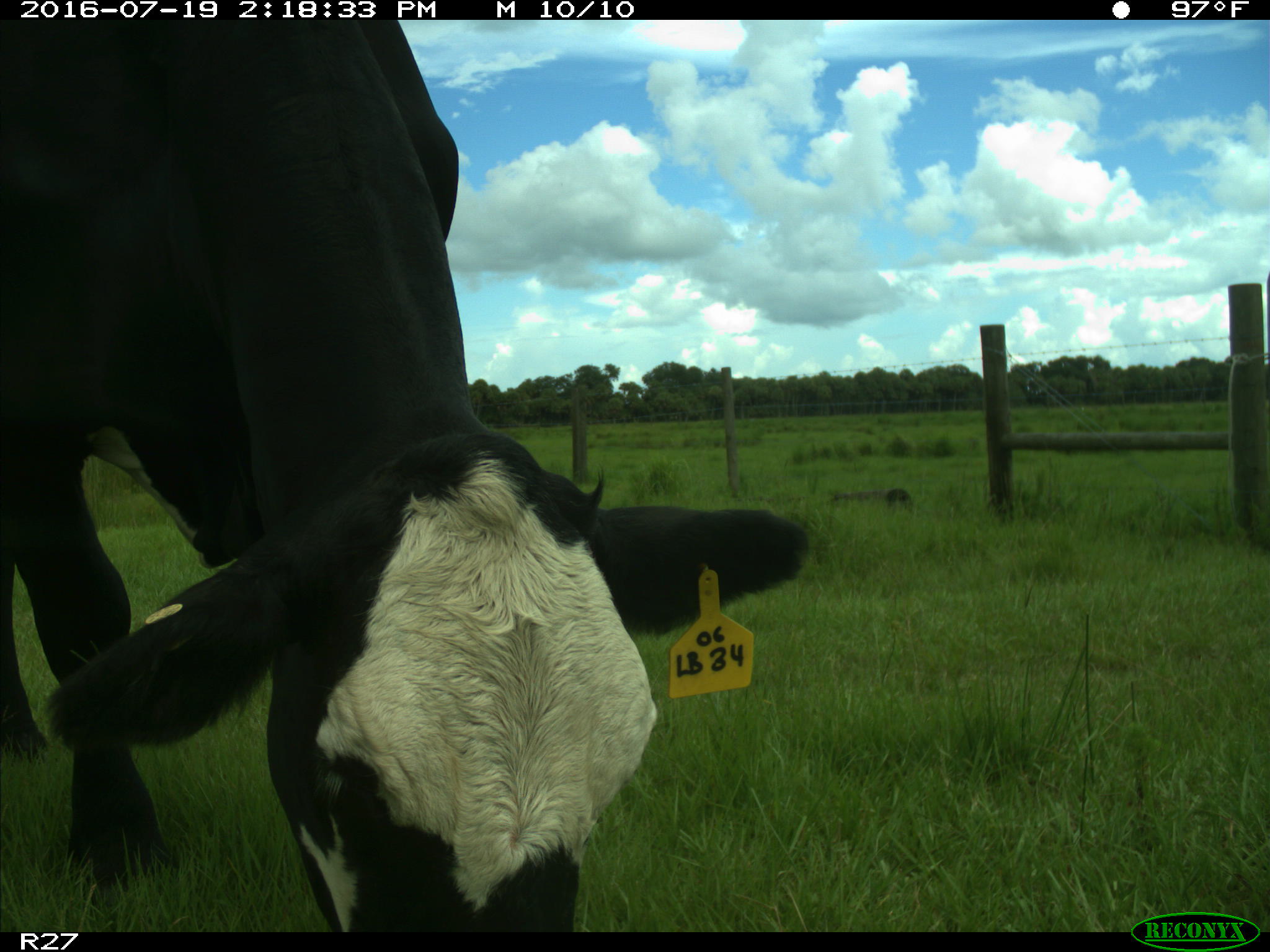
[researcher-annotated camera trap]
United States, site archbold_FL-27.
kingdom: Animalia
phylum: Chordata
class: Mammalia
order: Artiodactyla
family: Bovidae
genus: Bos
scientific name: Bos taurus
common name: domestic cow